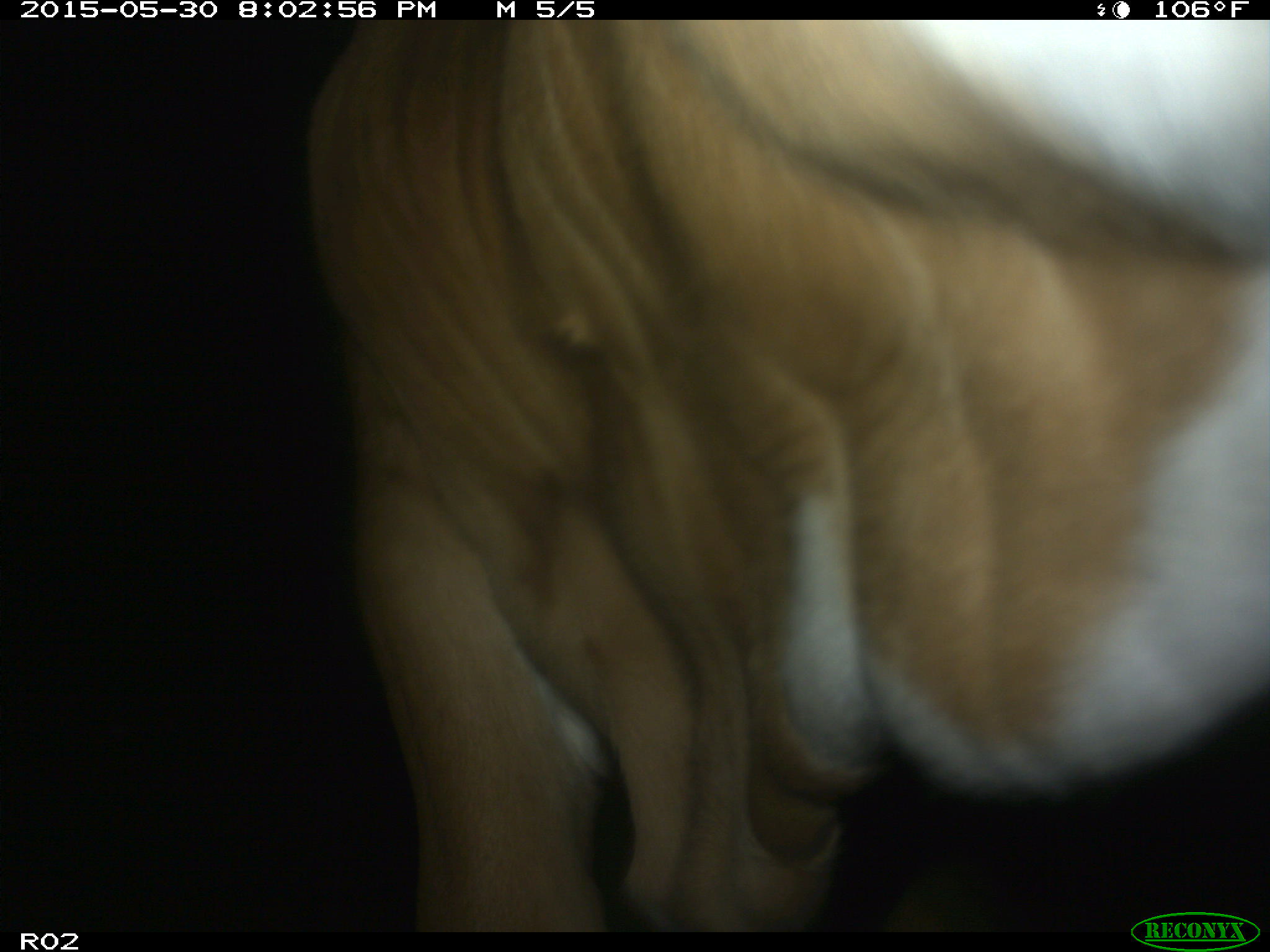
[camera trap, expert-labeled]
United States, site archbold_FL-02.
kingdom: Animalia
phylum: Chordata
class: Mammalia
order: Artiodactyla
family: Bovidae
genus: Bos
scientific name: Bos taurus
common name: domestic cow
Bos taurus (domestic cow).